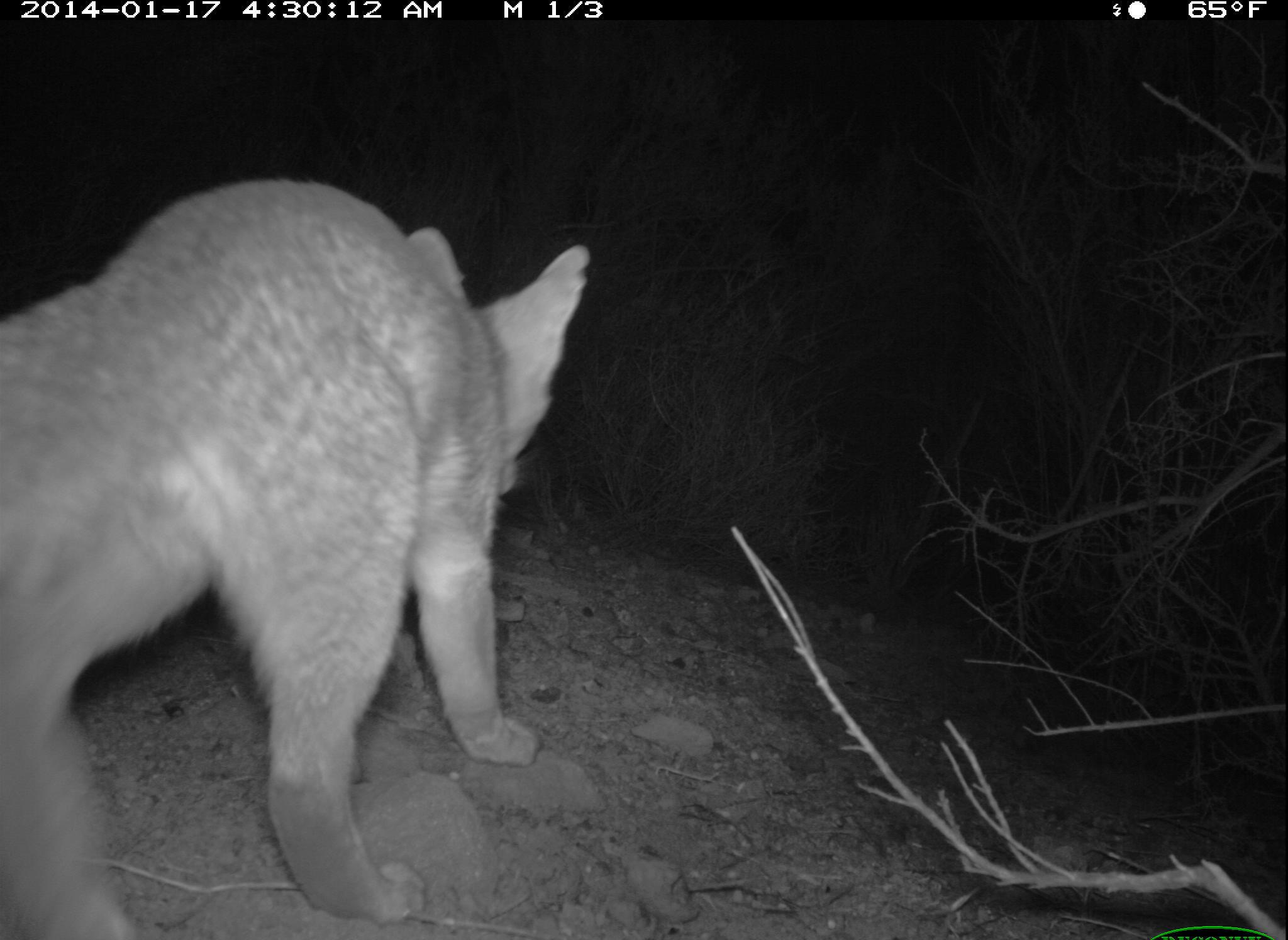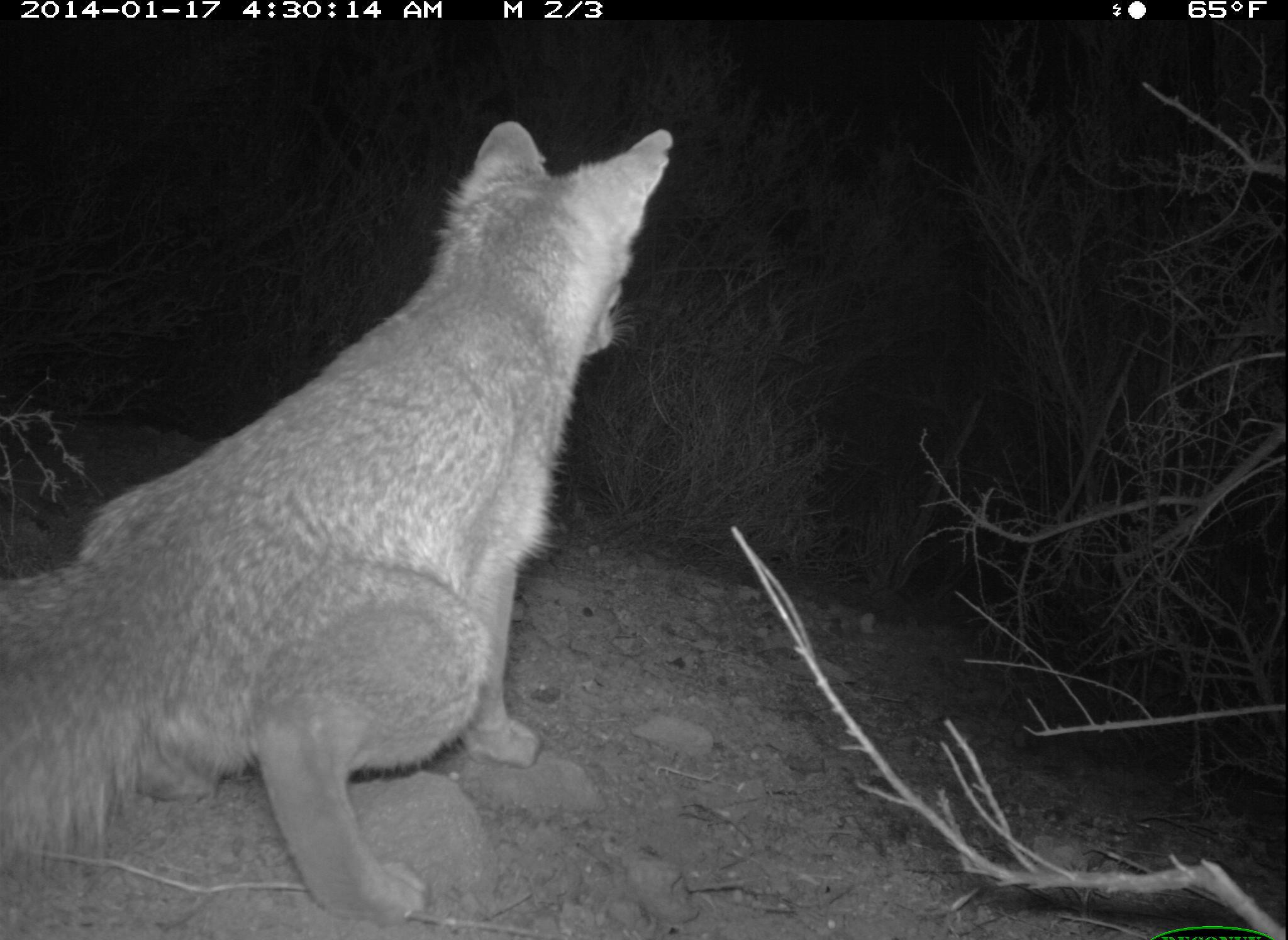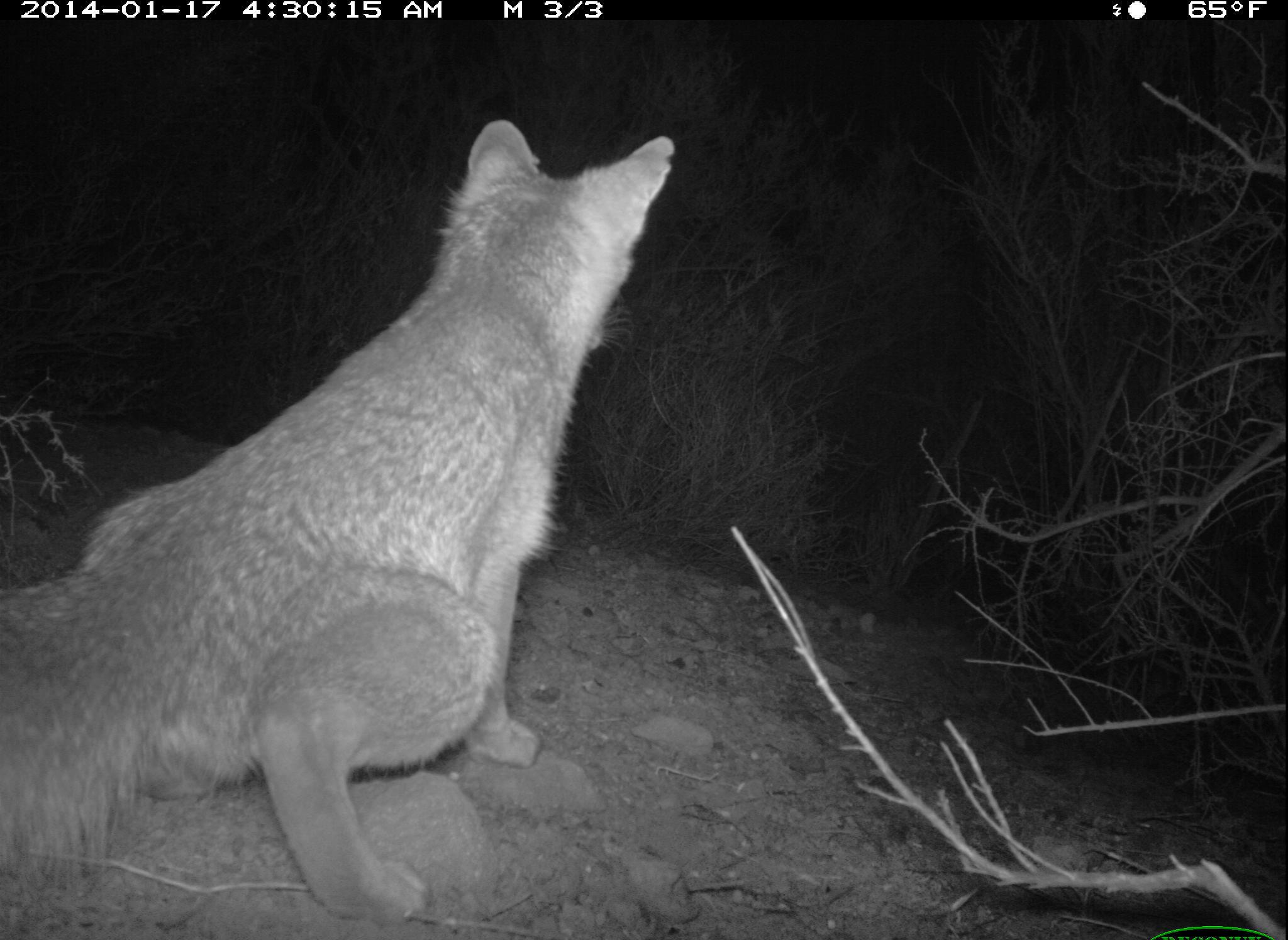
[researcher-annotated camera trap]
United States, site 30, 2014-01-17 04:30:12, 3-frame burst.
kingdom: Animalia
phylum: Chordata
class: Mammalia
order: Carnivora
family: Canidae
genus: Urocyon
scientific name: Urocyon cinereoargenteus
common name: gray fox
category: fox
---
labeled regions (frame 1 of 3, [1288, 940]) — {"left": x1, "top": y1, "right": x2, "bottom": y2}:
fox: {"left": 0, "top": 179, "right": 588, "bottom": 939}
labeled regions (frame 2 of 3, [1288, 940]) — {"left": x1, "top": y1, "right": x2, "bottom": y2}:
fox: {"left": 0, "top": 118, "right": 675, "bottom": 925}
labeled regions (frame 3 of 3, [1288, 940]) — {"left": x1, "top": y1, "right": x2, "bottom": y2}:
fox: {"left": 0, "top": 119, "right": 675, "bottom": 927}